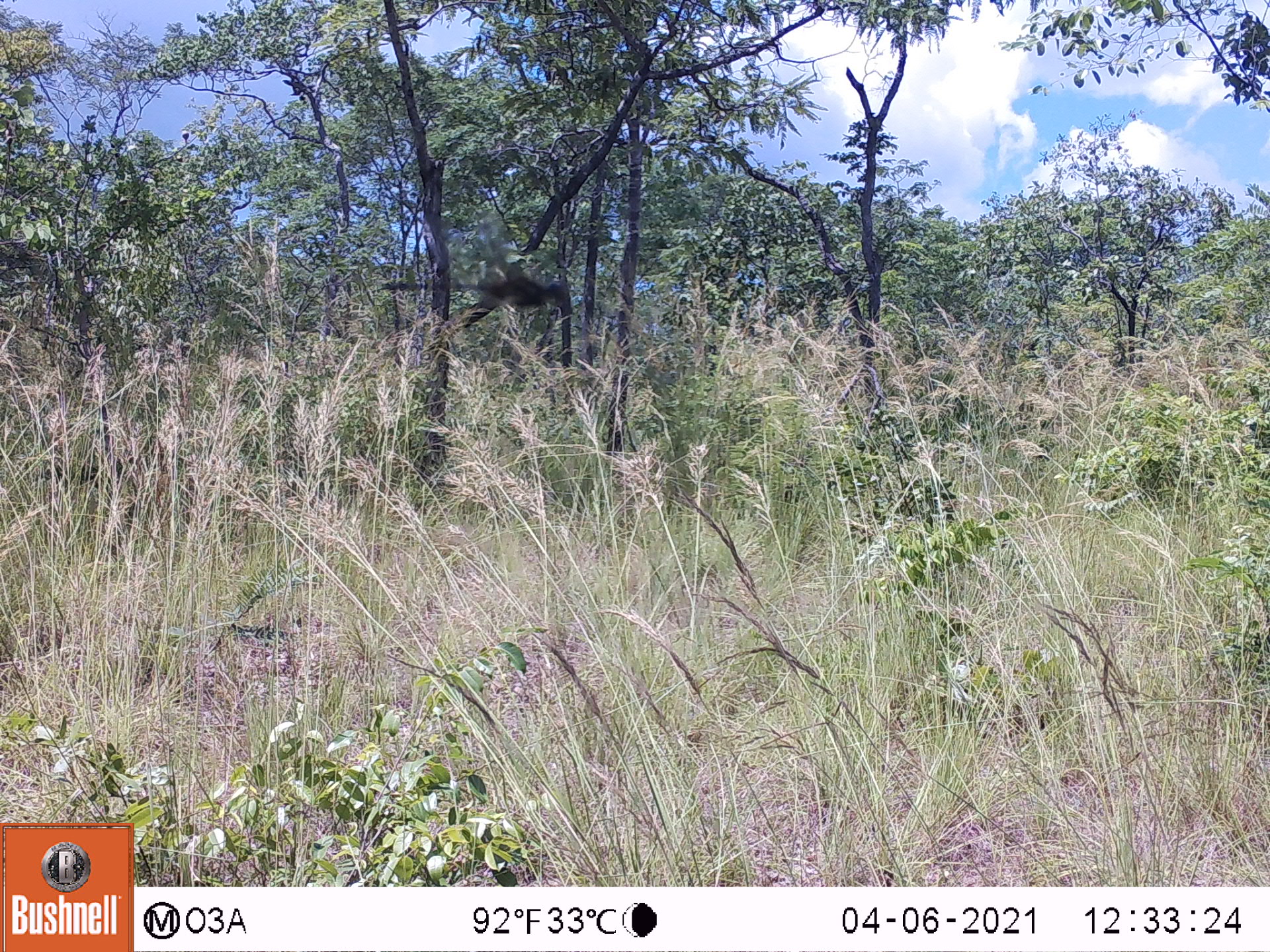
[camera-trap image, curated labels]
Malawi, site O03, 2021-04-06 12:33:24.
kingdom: Animalia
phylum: Chordata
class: Aves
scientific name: Aves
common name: bird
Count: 1.